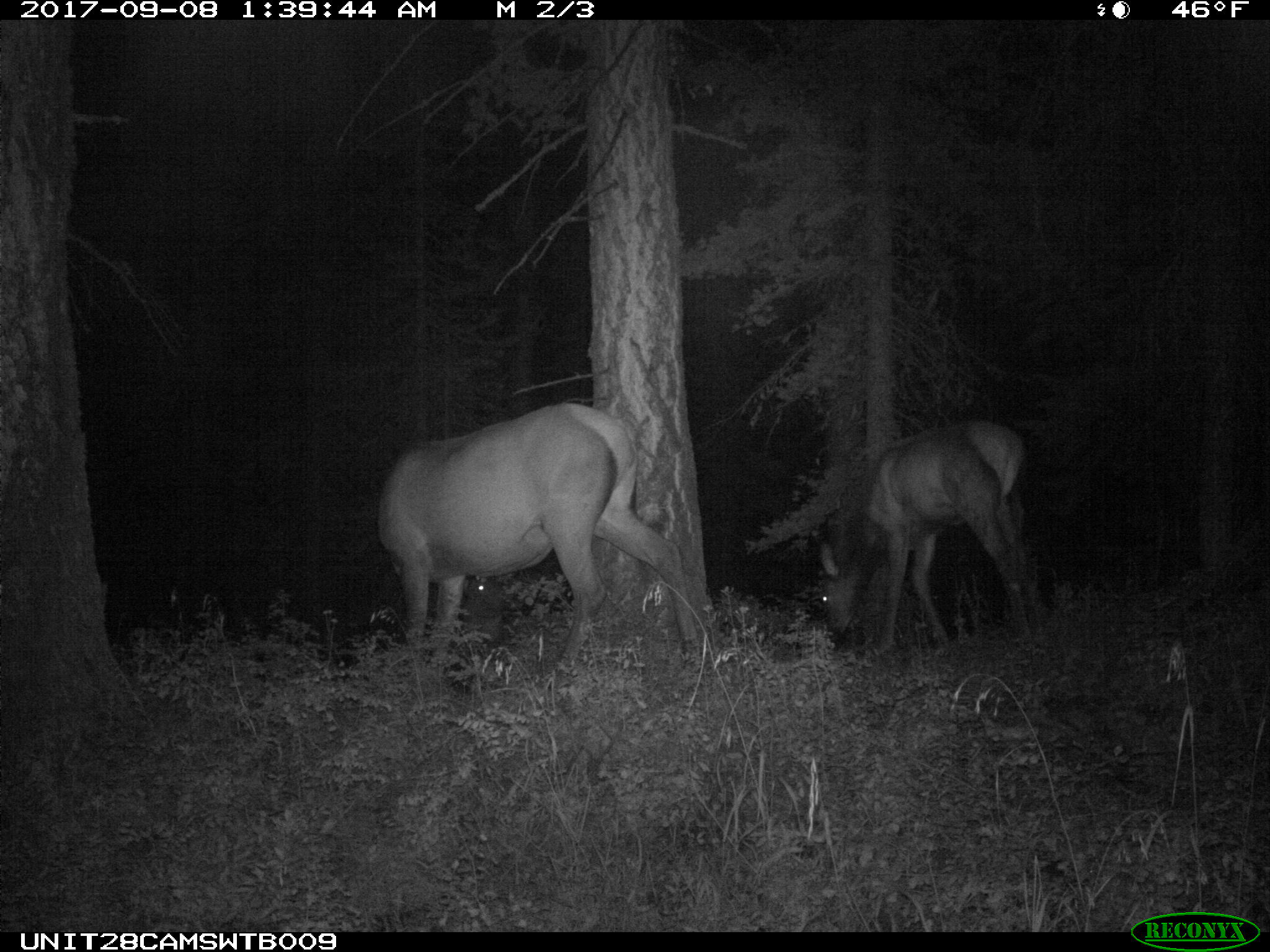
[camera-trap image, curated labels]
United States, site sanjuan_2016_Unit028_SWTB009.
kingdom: Animalia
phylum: Chordata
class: Mammalia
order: Artiodactyla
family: Cervidae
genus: Cervus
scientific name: Cervus elaphus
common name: red deer